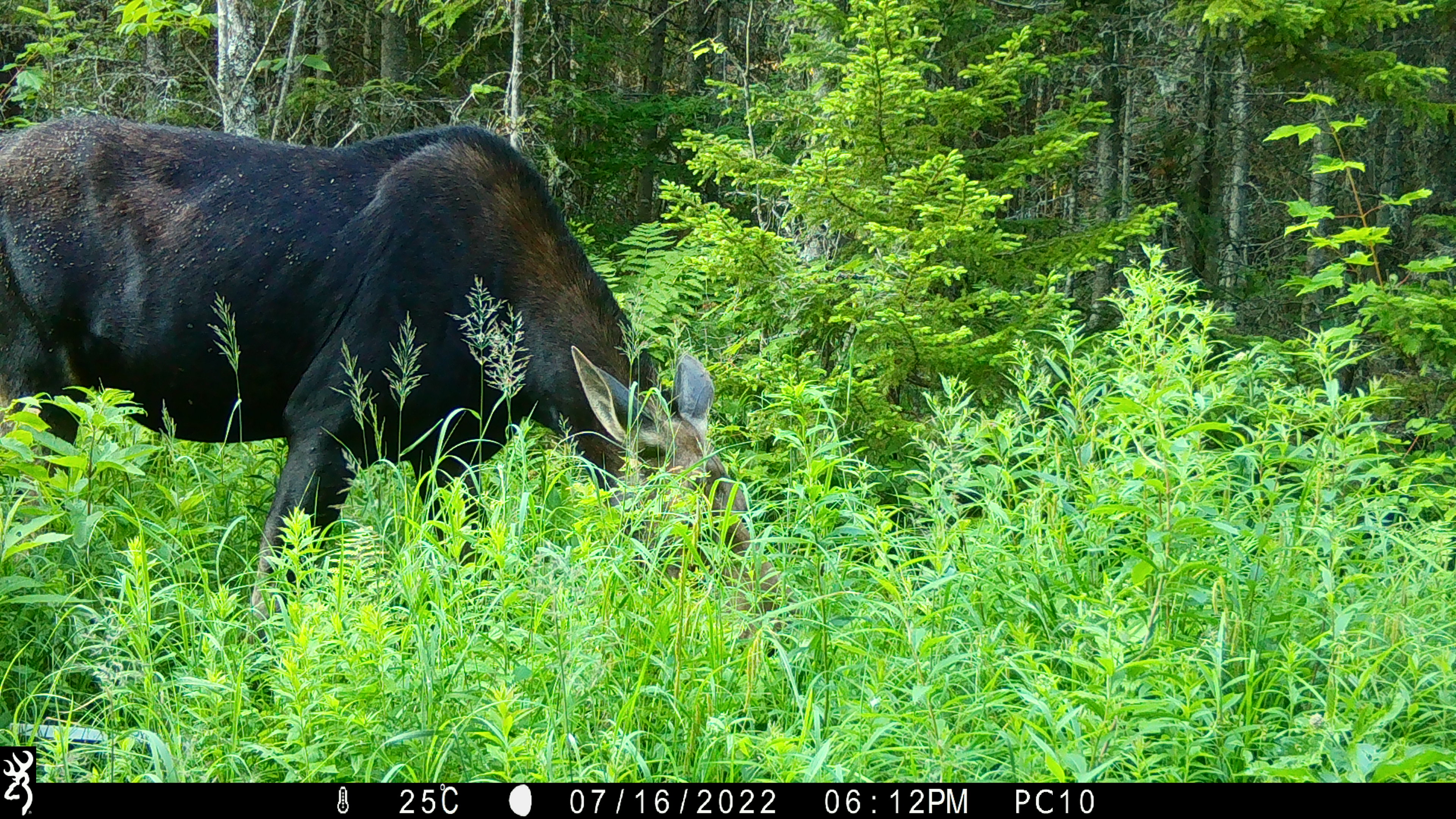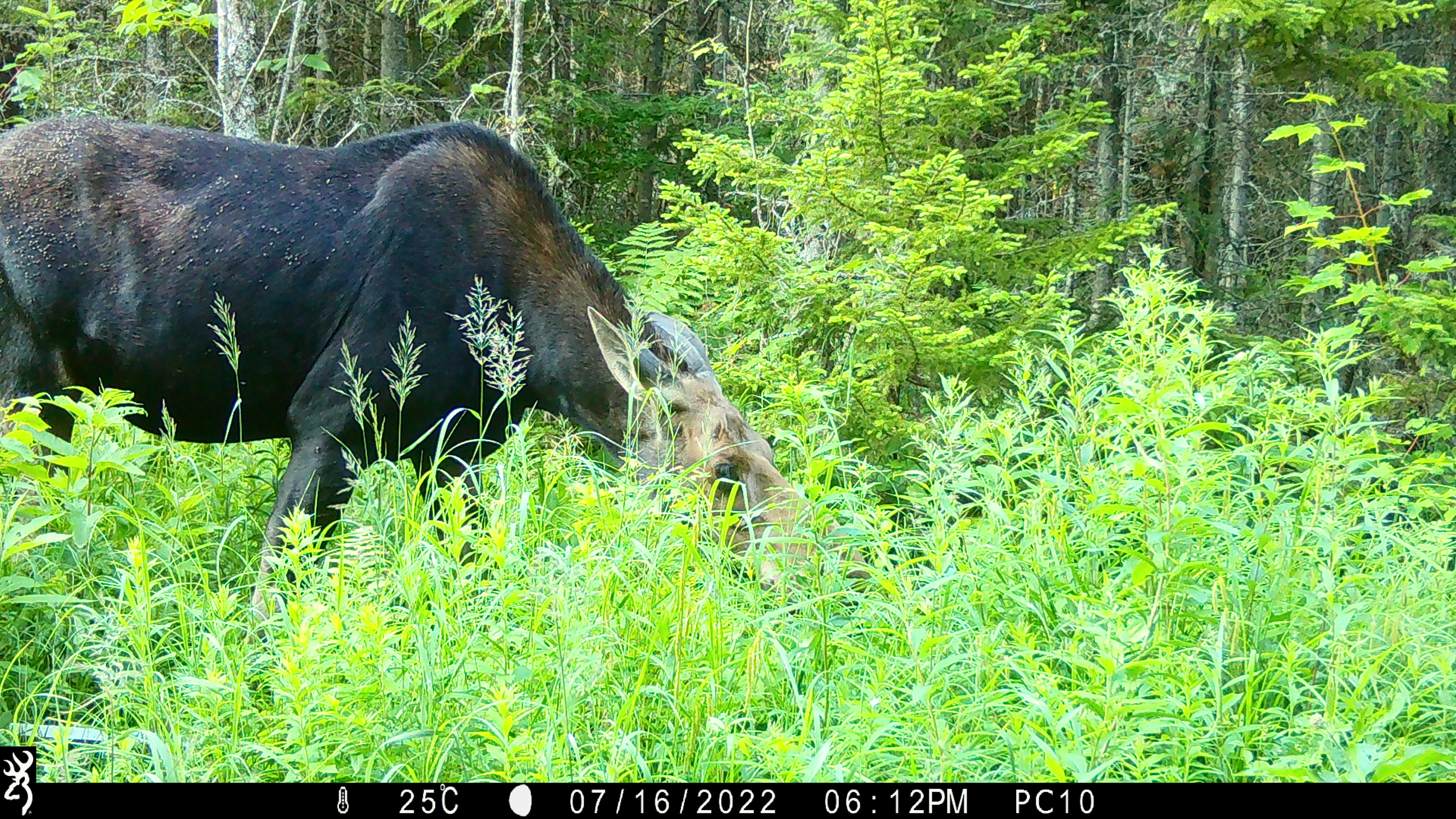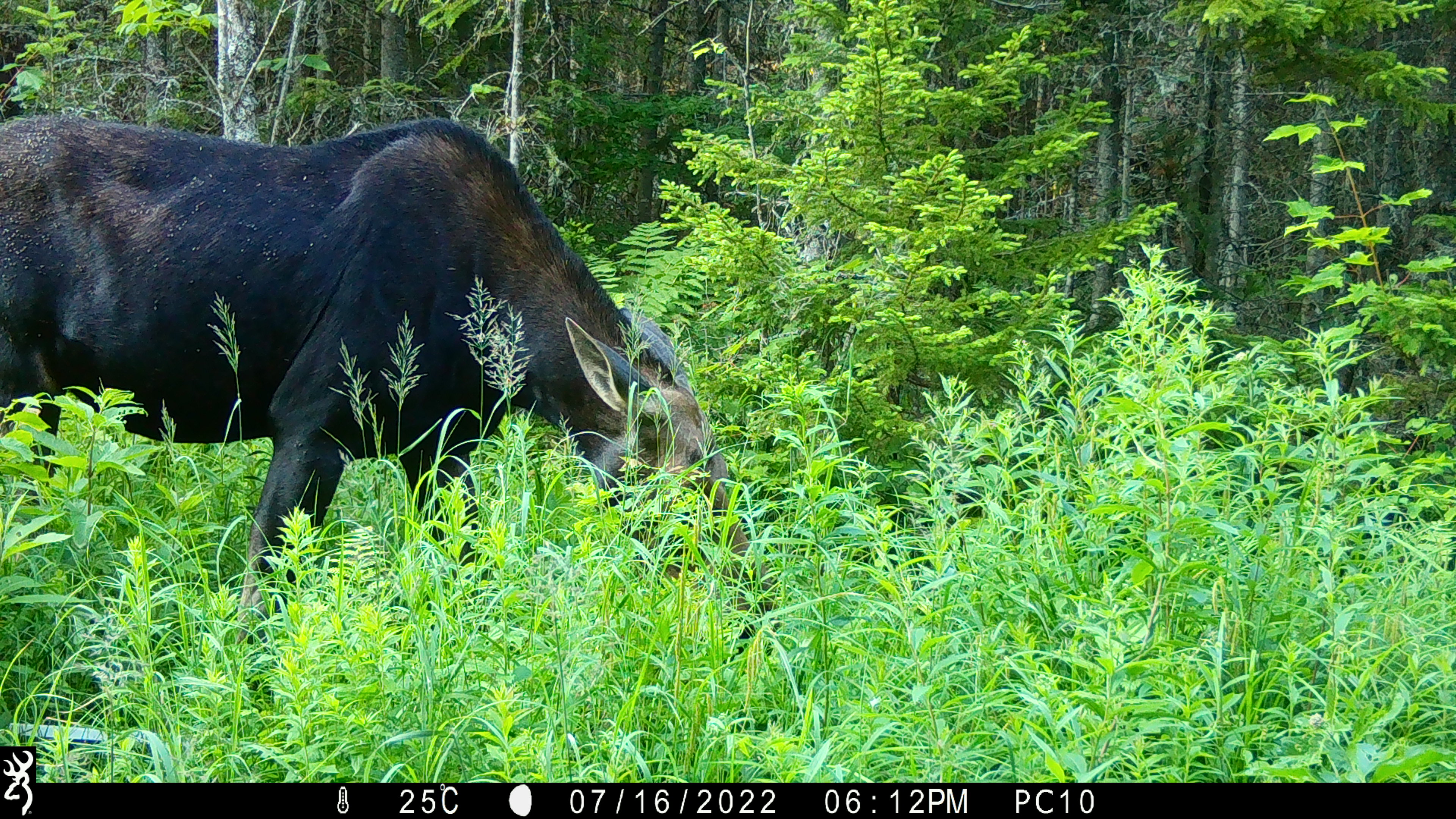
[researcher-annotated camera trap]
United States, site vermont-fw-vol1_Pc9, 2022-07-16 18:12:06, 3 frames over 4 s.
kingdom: Animalia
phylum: Chordata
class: Mammalia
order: Artiodactyla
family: Cervidae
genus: Alces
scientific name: Alces alces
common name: moose